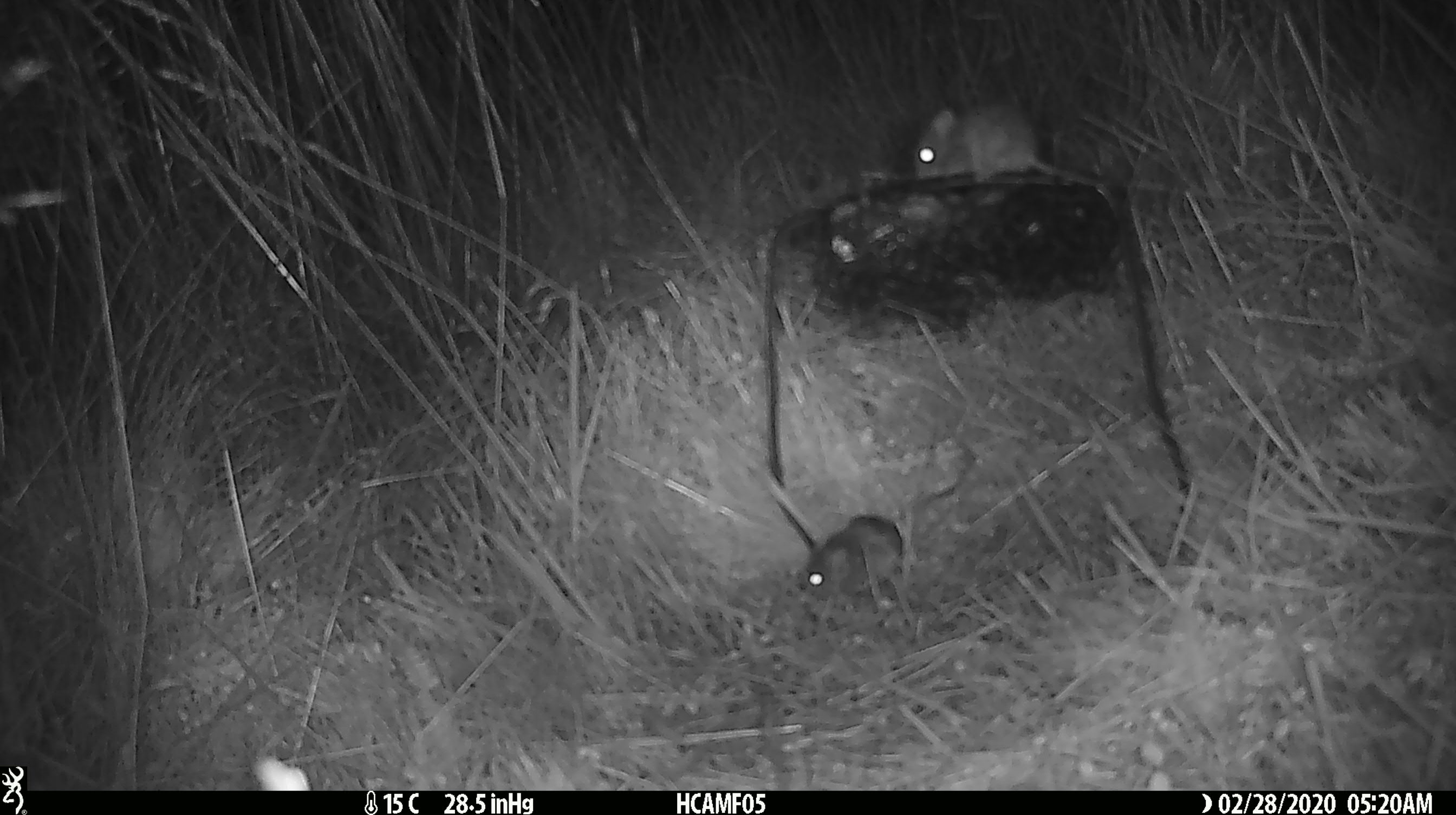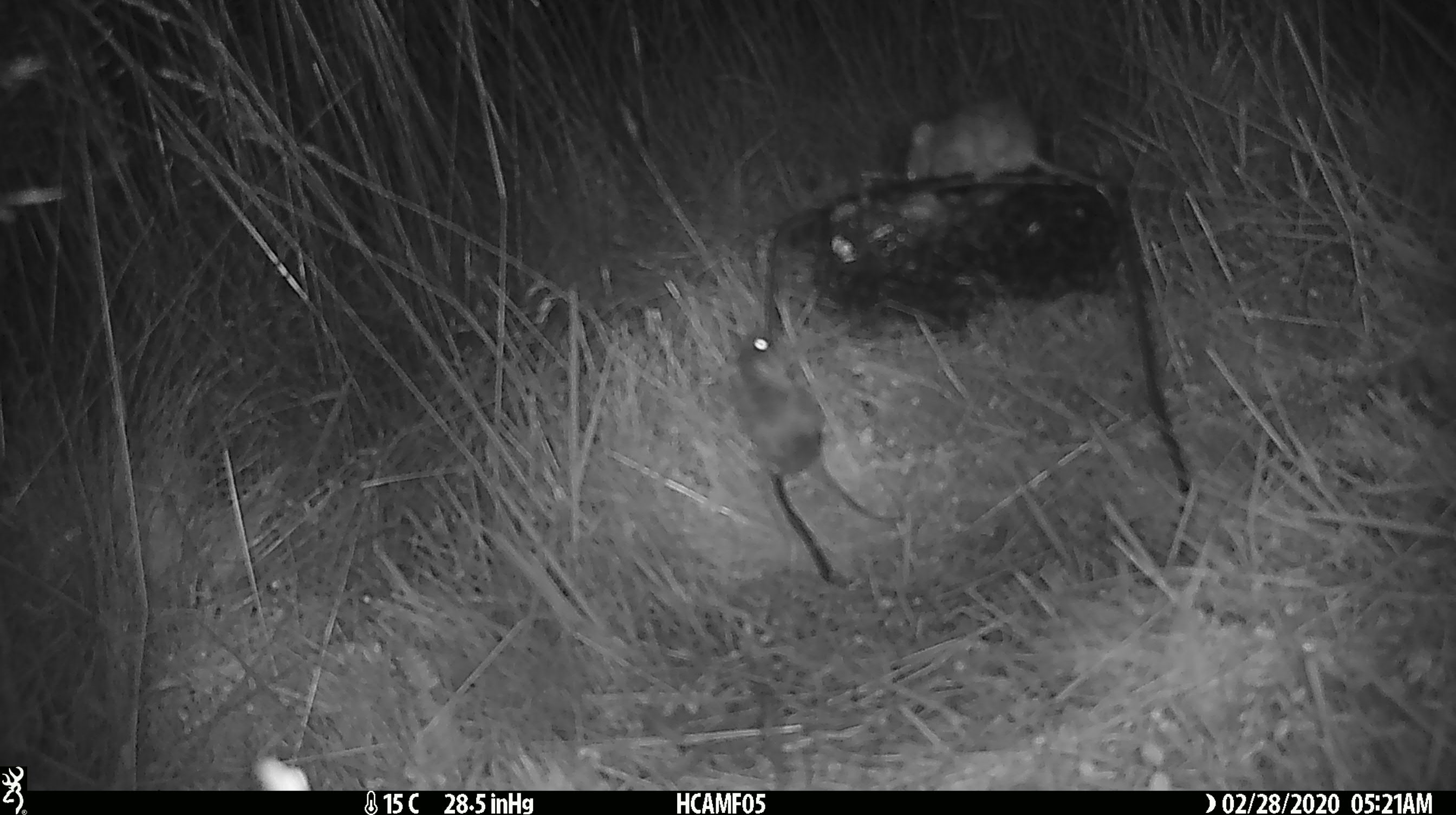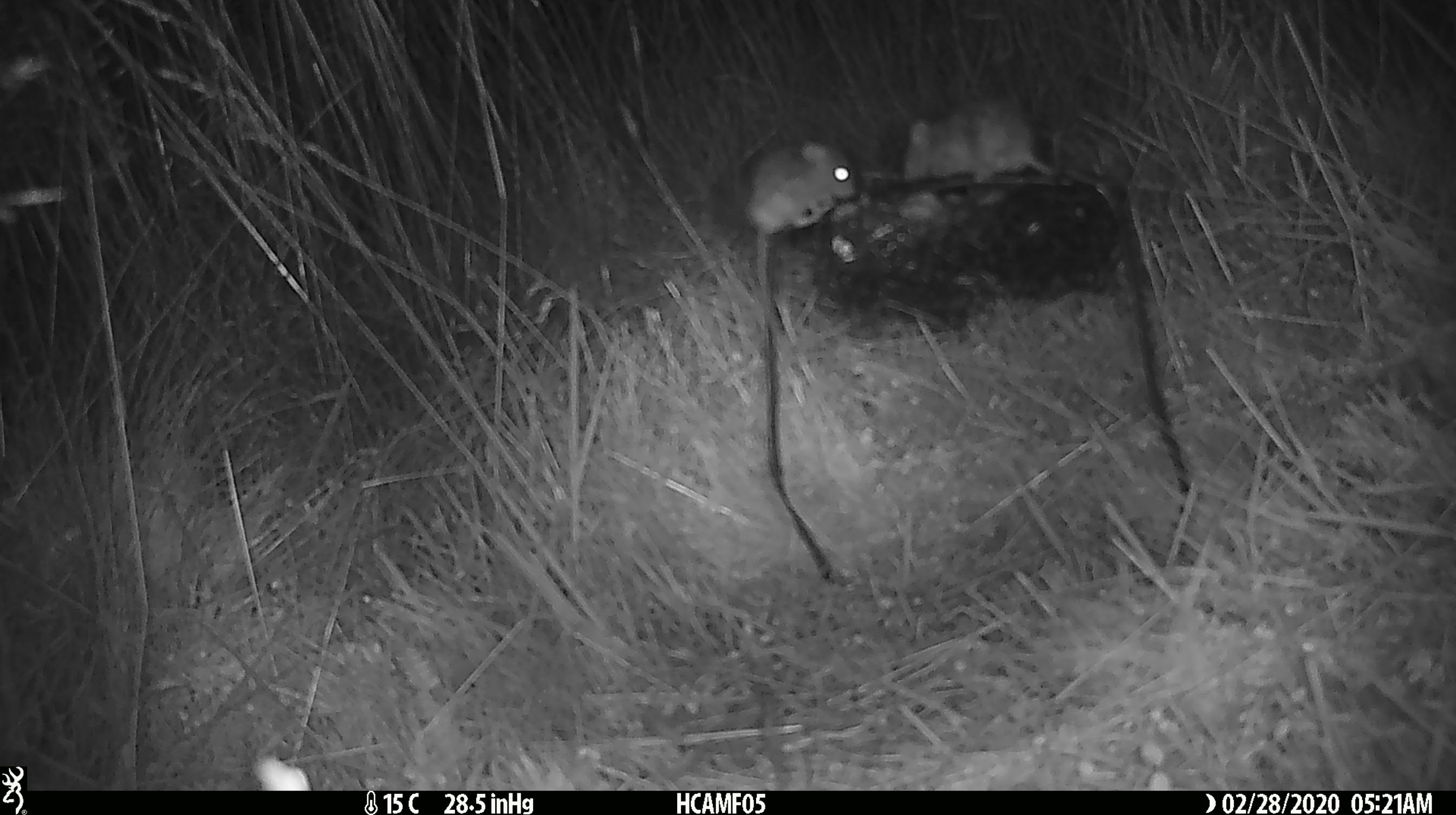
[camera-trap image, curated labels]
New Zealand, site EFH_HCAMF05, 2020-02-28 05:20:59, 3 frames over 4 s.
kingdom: Animalia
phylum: Chordata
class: Mammalia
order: Rodentia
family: Muridae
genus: Mus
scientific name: Mus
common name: mouse